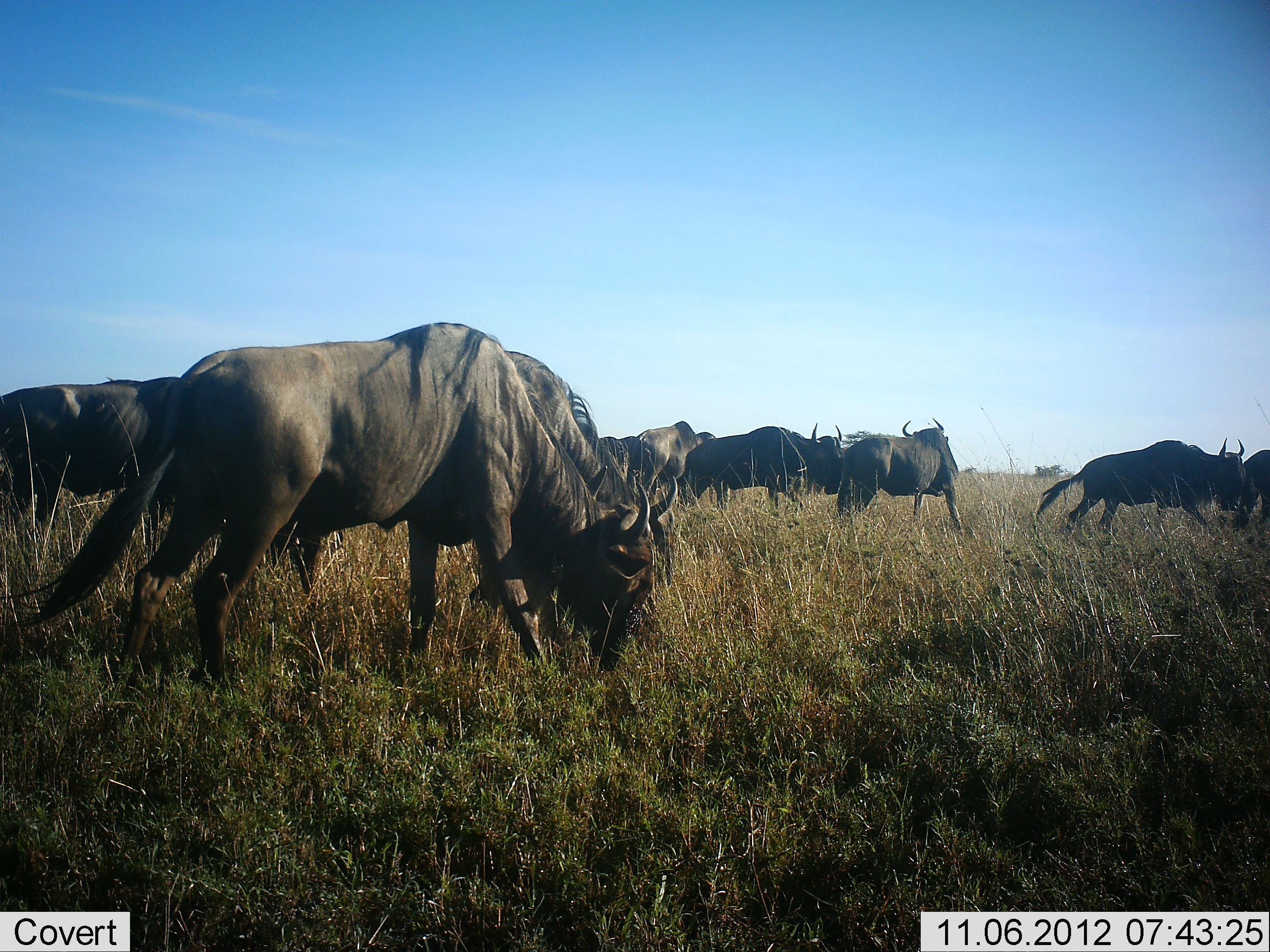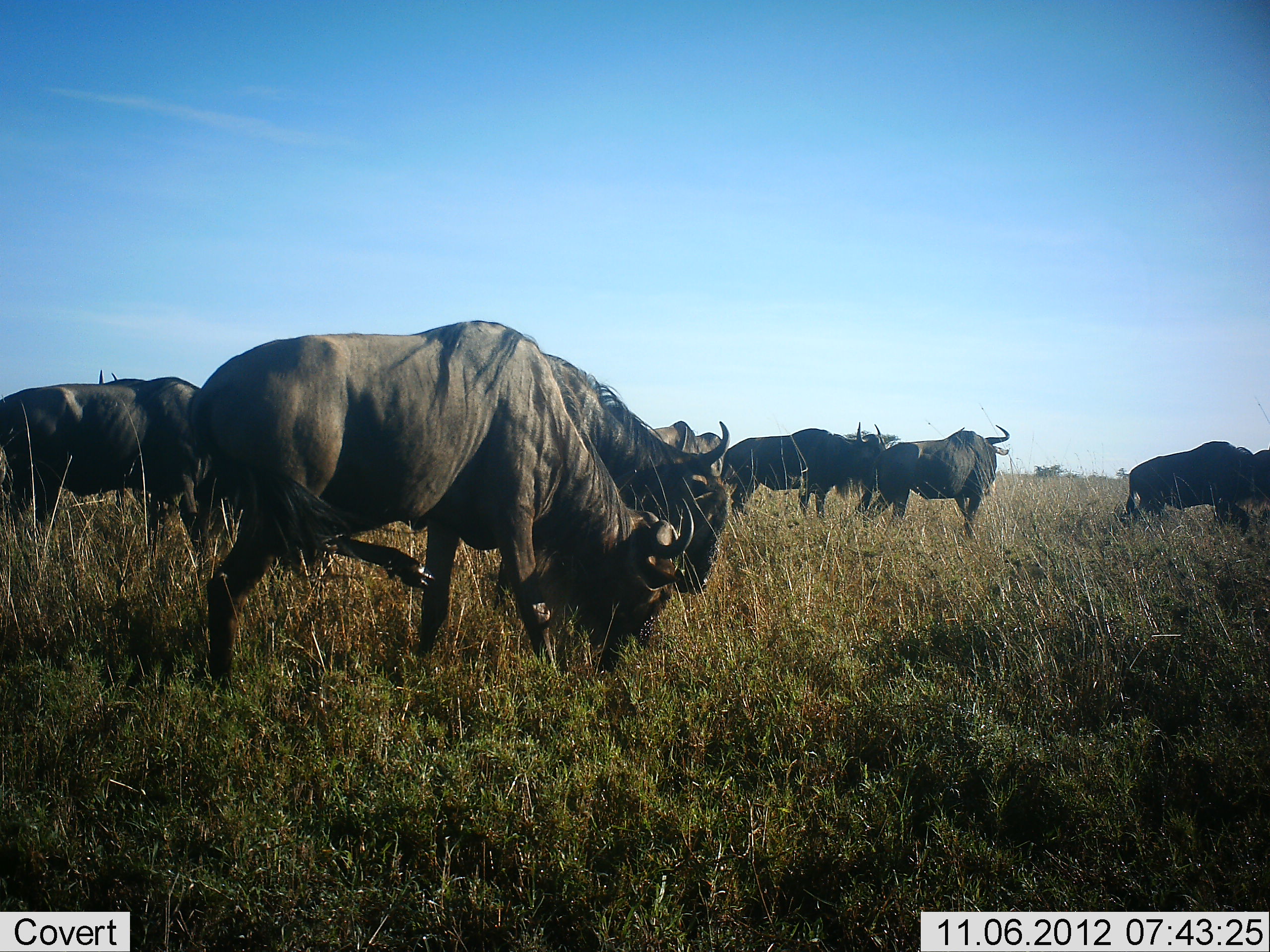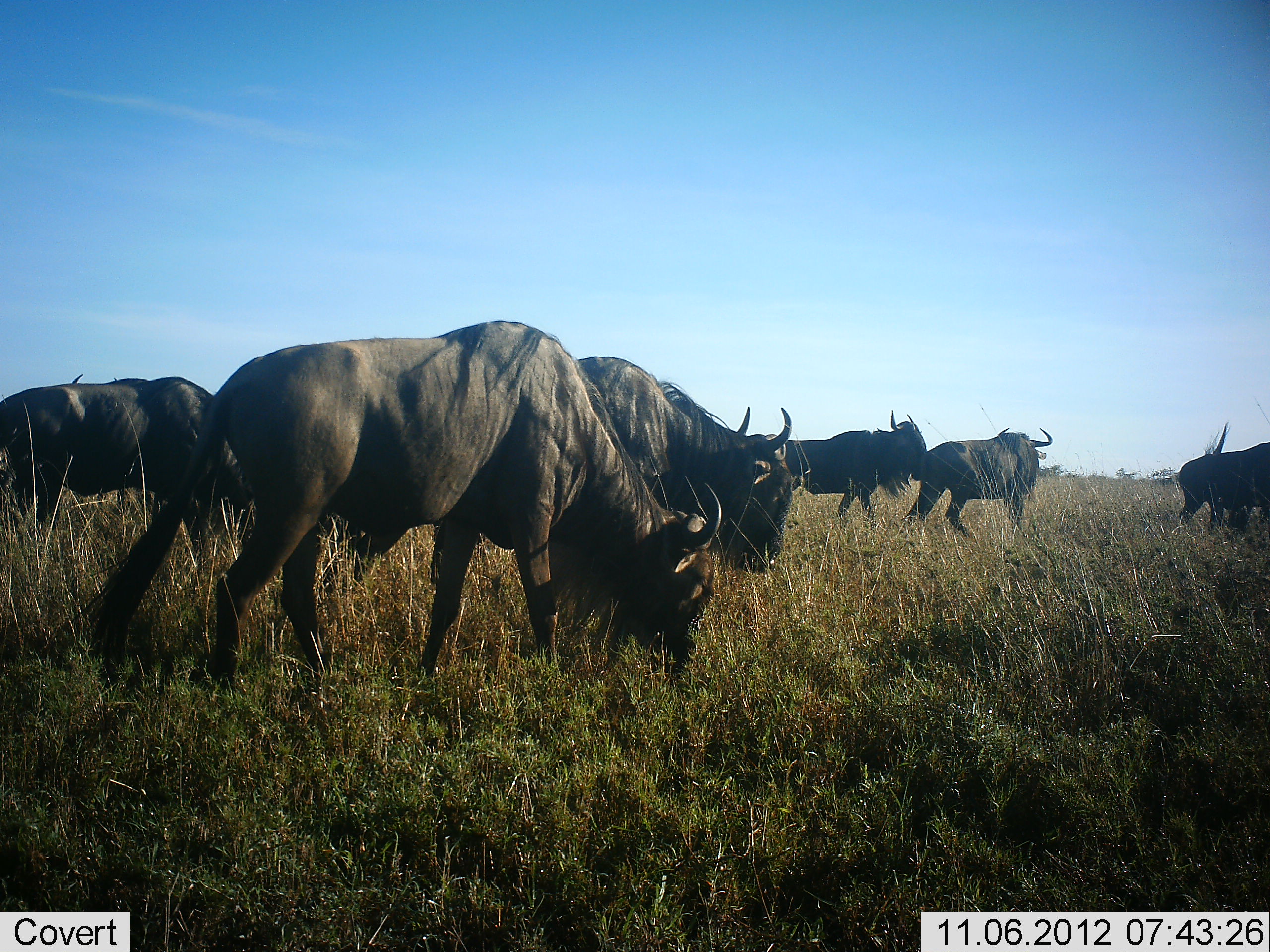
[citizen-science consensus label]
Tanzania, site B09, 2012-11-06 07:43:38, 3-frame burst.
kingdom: Animalia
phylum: Chordata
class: Mammalia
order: Artiodactyla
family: Bovidae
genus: Connochaetes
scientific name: Connochaetes taurinus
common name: blue wildebeest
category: wildebeest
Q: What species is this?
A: Wildebeest (blue wildebeest) (Connochaetes taurinus).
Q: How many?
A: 9.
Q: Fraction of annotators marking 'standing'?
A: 30%.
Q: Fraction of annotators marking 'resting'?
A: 0%.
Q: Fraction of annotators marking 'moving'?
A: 80%.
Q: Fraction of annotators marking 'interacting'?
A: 10%.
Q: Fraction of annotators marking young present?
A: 0%.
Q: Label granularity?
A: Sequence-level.